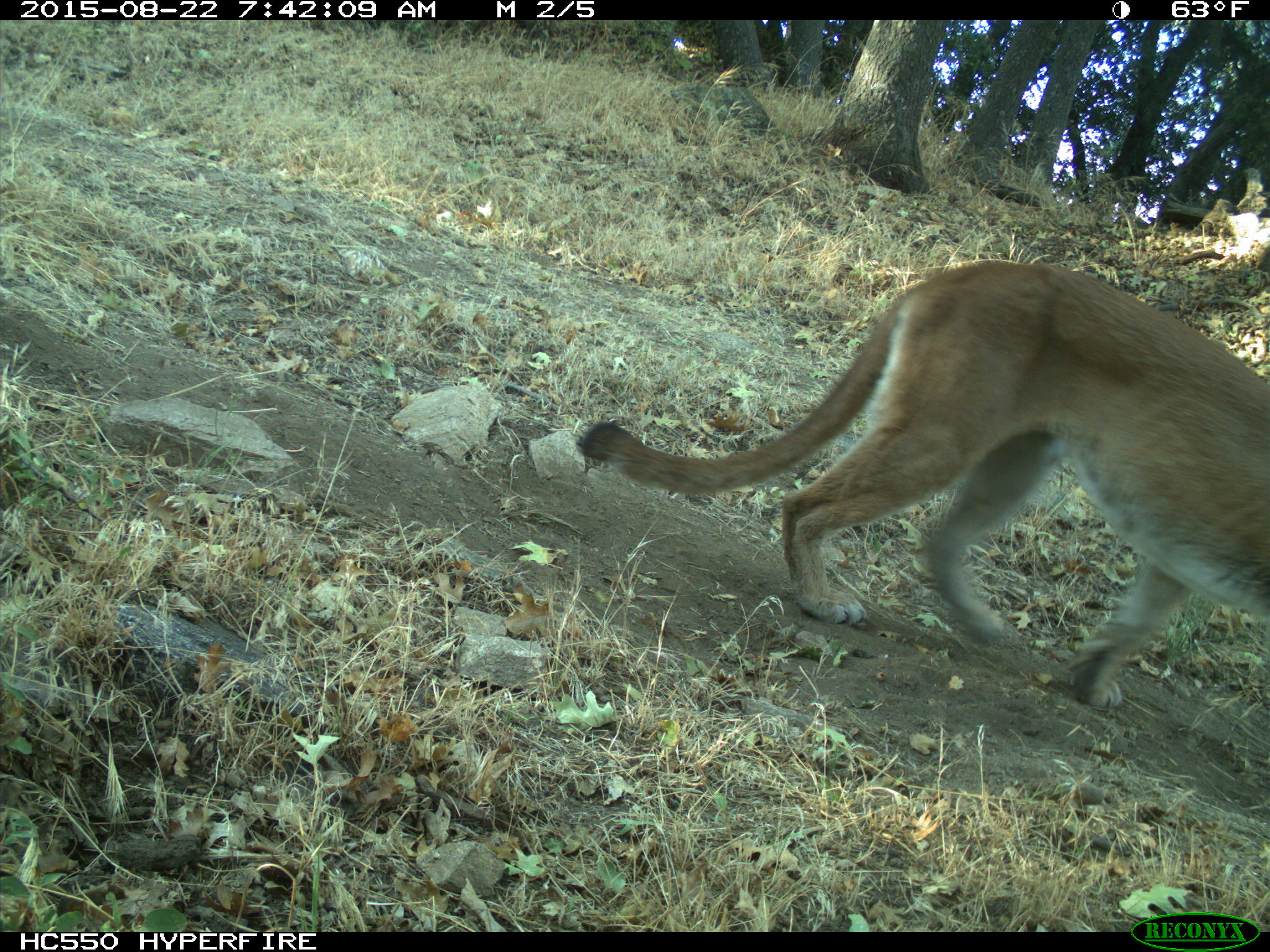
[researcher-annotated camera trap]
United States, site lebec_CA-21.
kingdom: Animalia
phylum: Chordata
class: Mammalia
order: Carnivora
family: Felidae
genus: Puma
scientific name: Puma concolor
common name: mountain lion